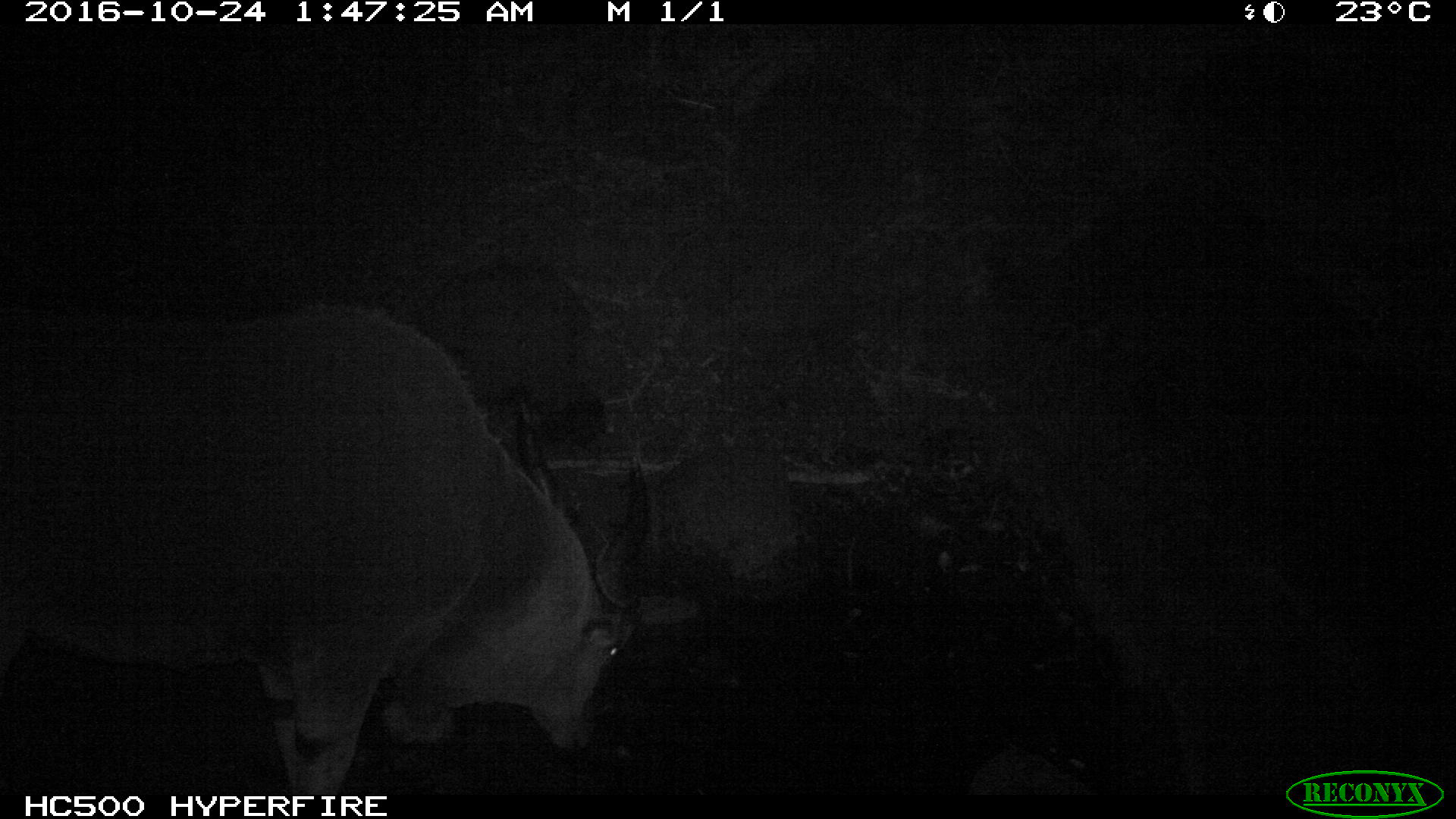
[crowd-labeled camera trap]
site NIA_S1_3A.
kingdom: Animalia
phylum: Chordata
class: Mammalia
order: Artiodactyla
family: Bovidae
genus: Tragelaphus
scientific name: Tragelaphus oryx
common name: eland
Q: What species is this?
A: Eland (Tragelaphus oryx).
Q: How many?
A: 1.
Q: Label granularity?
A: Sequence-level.